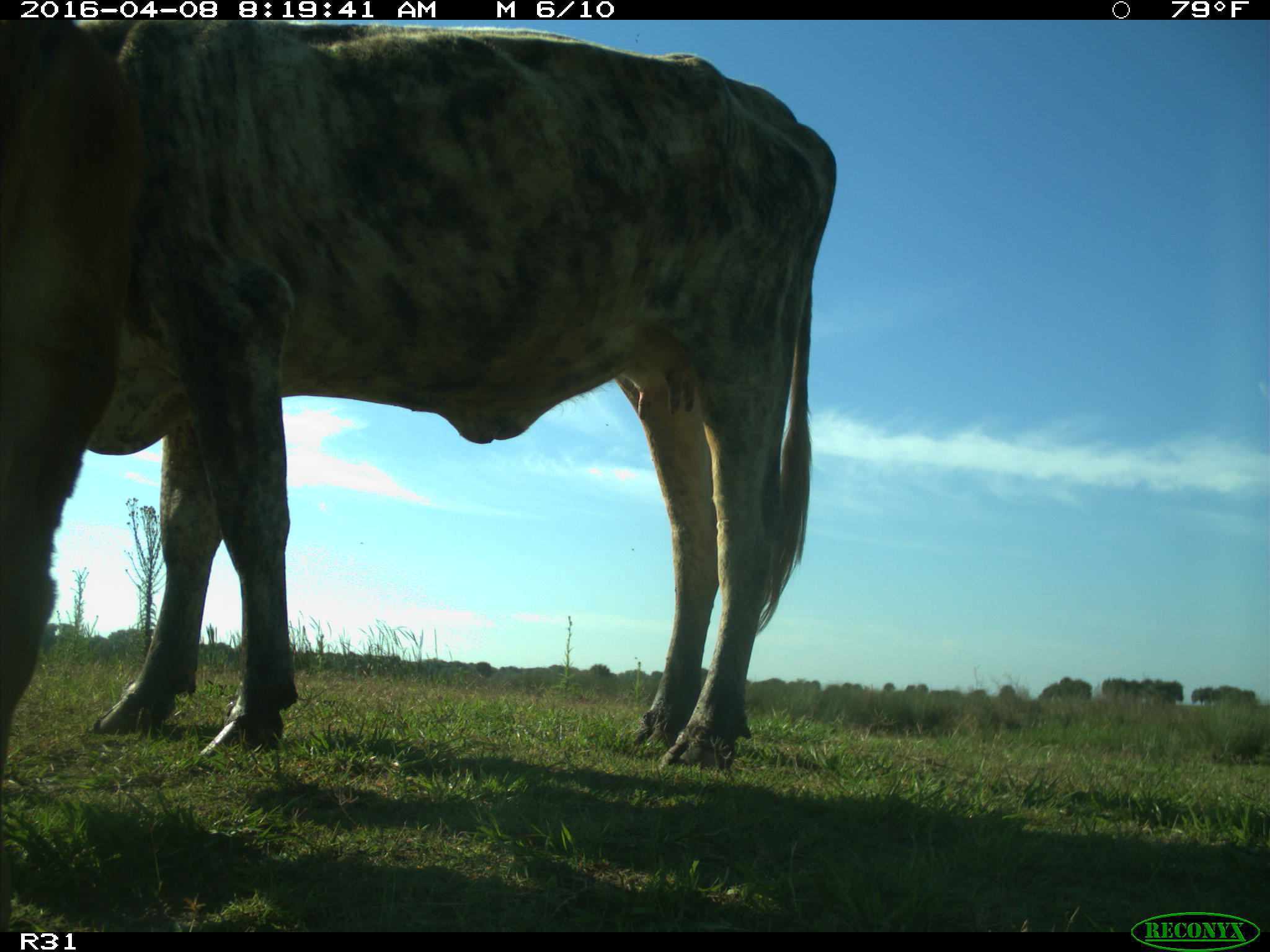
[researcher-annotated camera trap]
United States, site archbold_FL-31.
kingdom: Animalia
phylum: Chordata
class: Mammalia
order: Artiodactyla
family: Bovidae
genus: Bos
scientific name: Bos taurus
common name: domestic cow